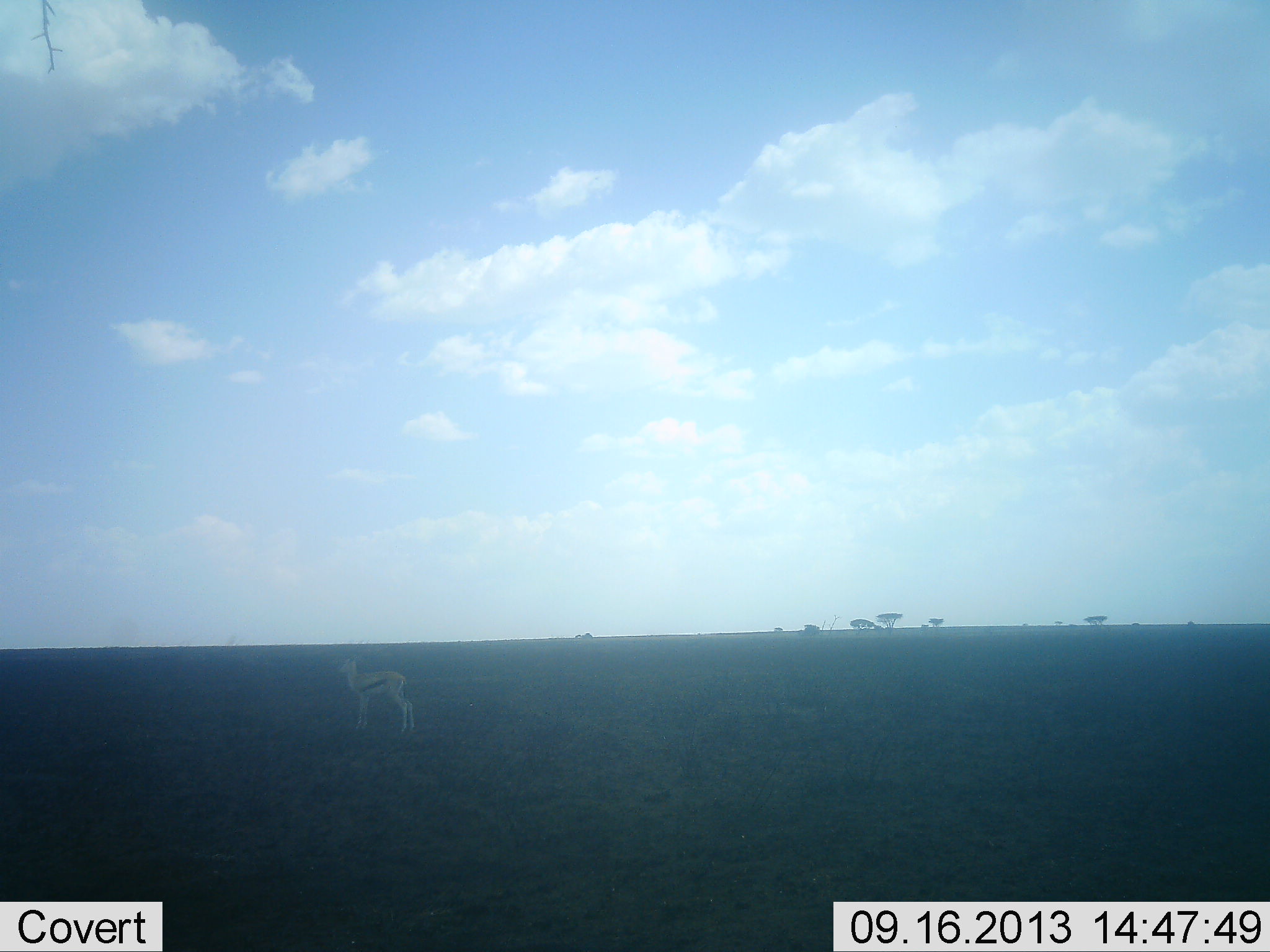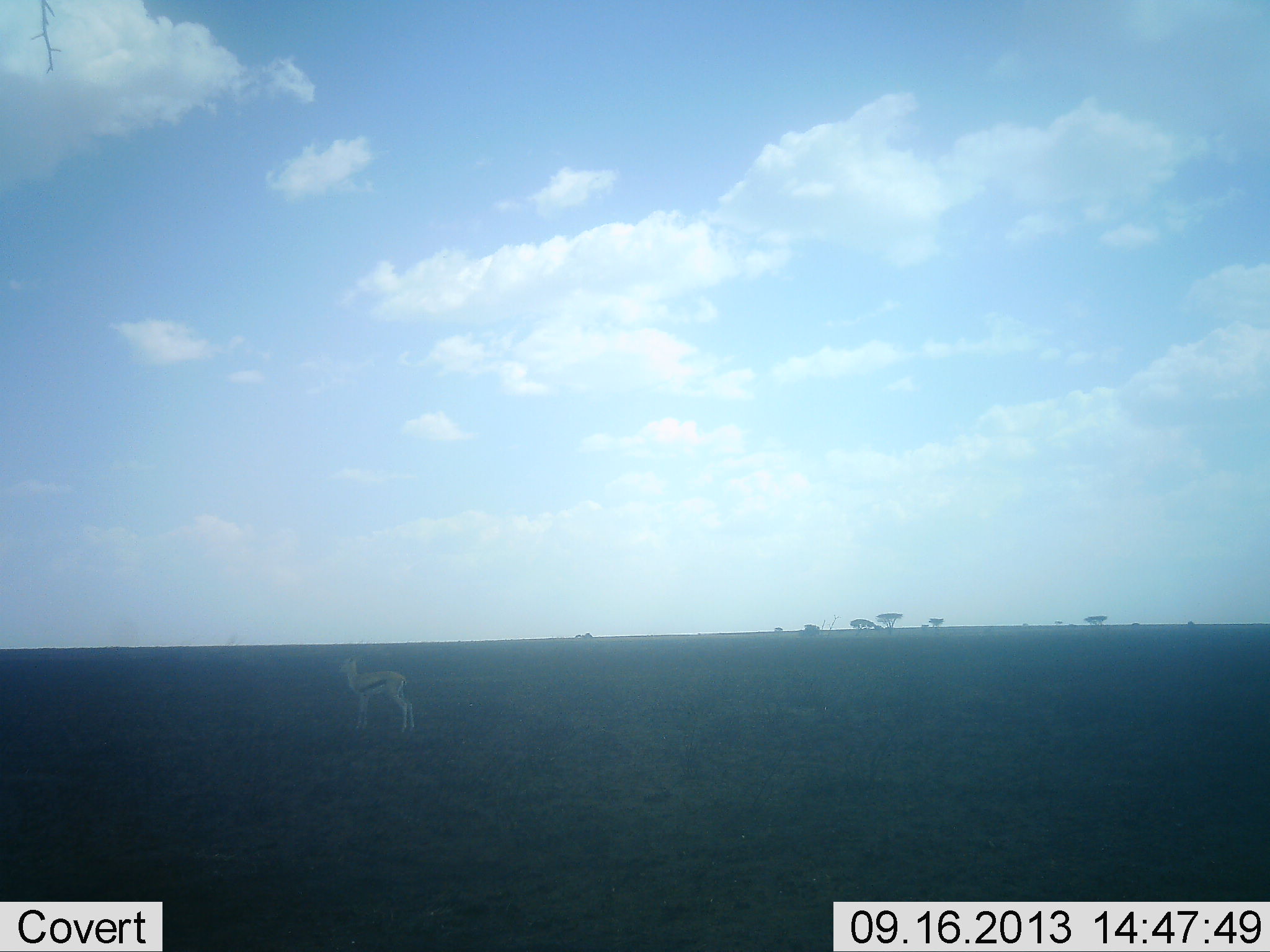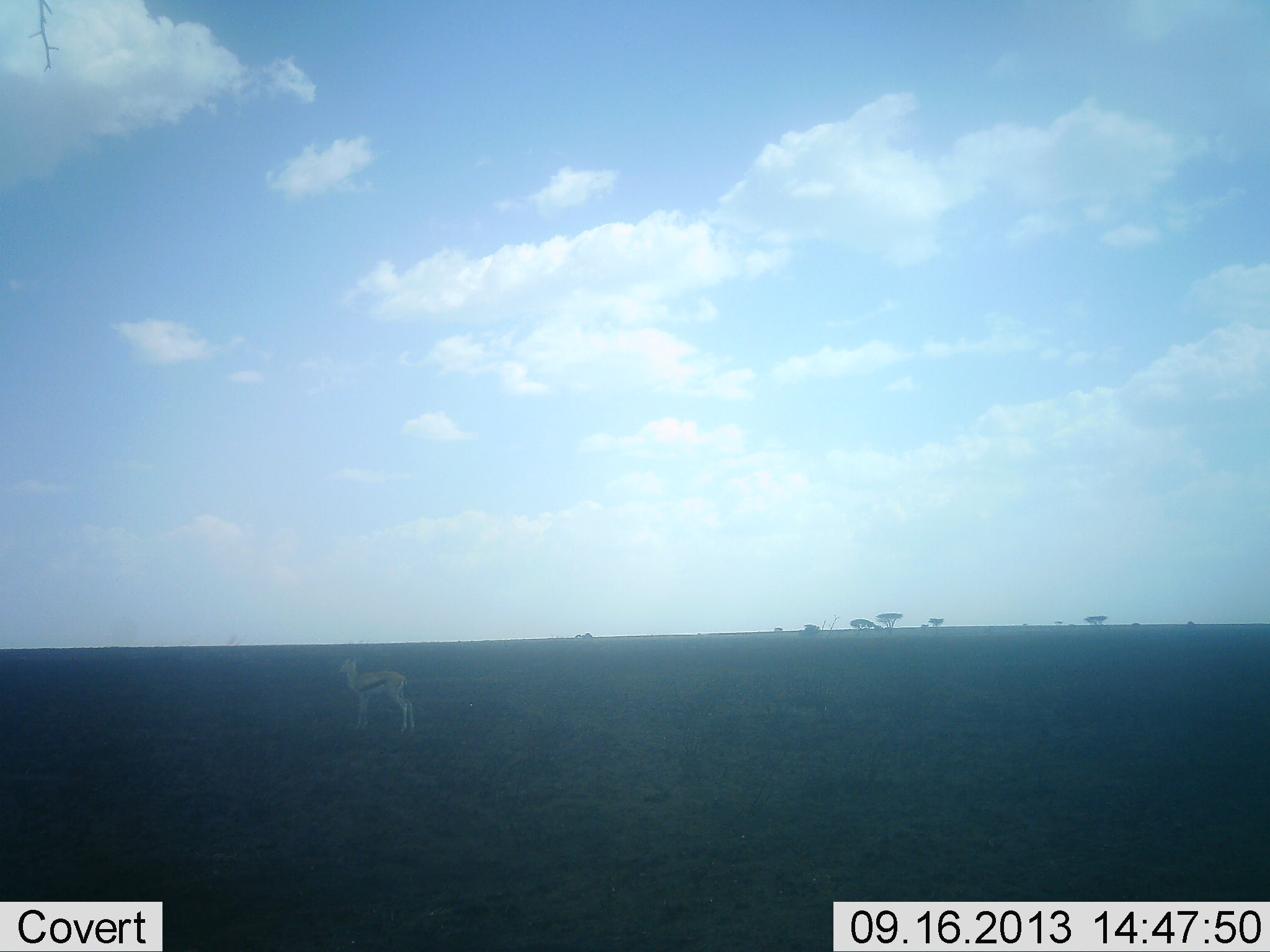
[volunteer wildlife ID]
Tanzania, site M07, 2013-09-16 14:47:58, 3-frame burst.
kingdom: Animalia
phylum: Chordata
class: Mammalia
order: Artiodactyla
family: Bovidae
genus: Eudorcas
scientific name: Eudorcas thomsonii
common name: thomson's gazelle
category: gazellethomsons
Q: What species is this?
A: Gazellethomsons (thomson's gazelle) (Eudorcas thomsonii).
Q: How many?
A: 1.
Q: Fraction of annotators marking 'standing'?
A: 100%.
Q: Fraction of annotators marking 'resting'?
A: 0%.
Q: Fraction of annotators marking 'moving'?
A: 0%.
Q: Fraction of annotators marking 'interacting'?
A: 0%.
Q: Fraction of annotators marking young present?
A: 0%.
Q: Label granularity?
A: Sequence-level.